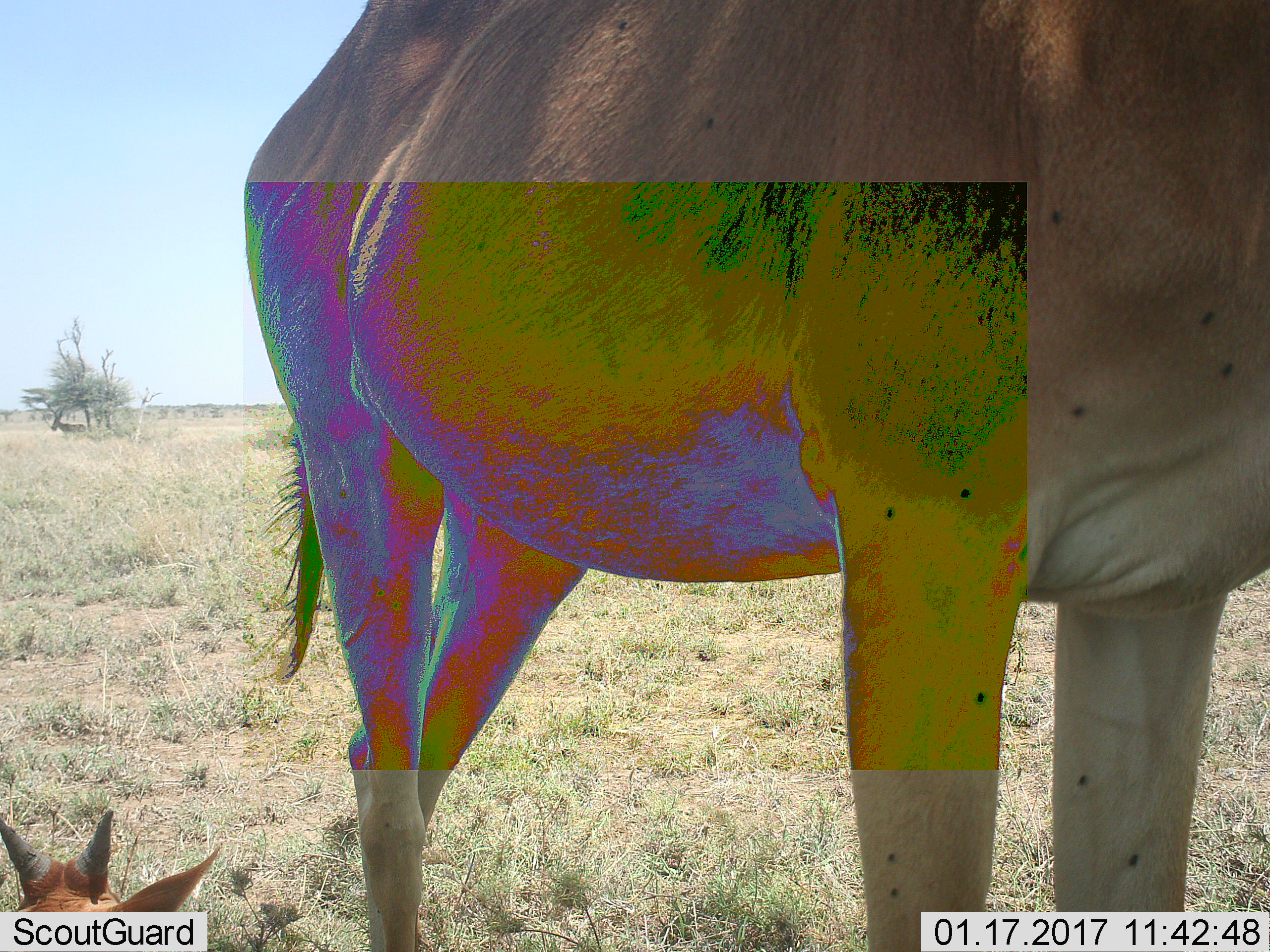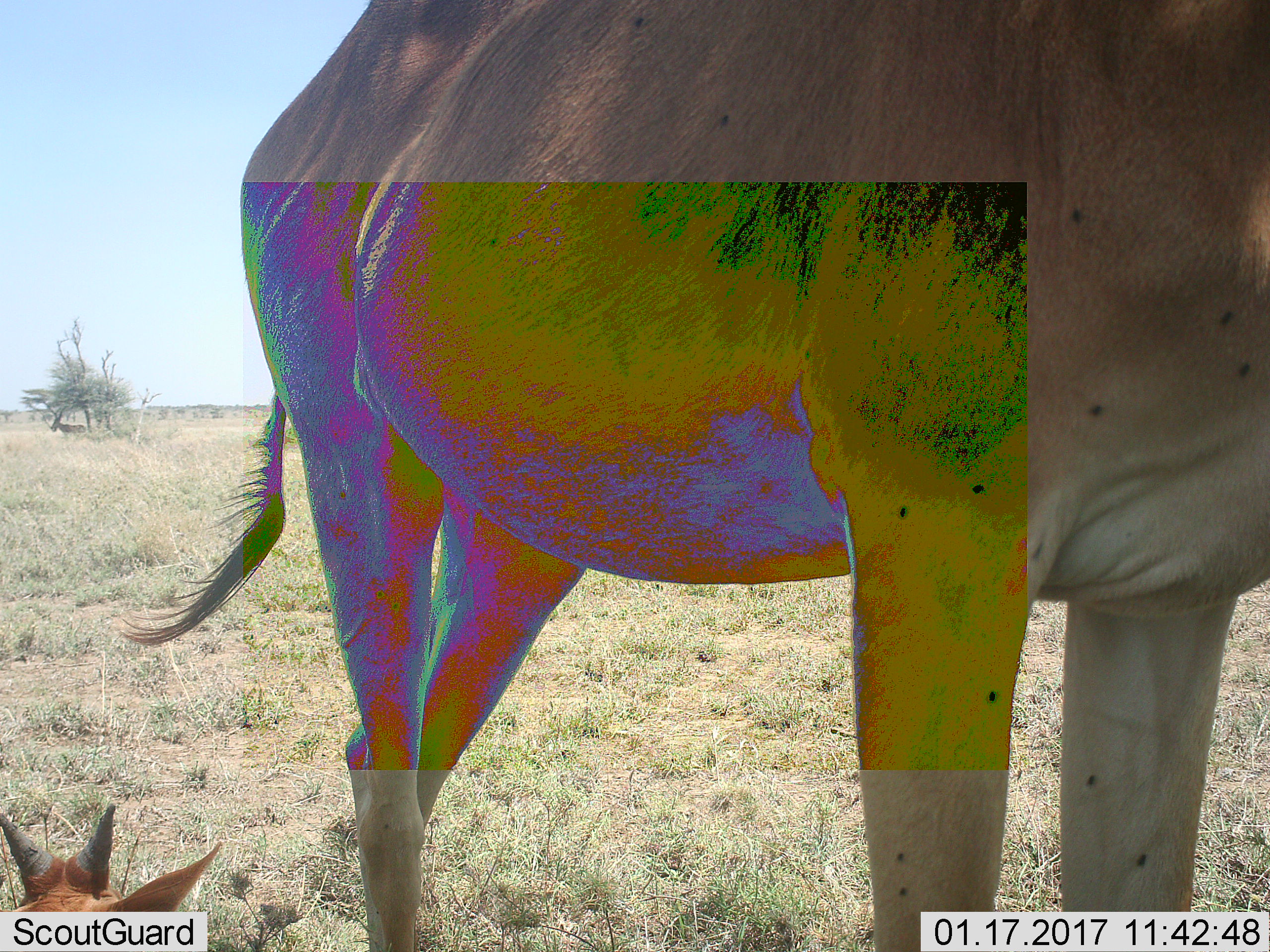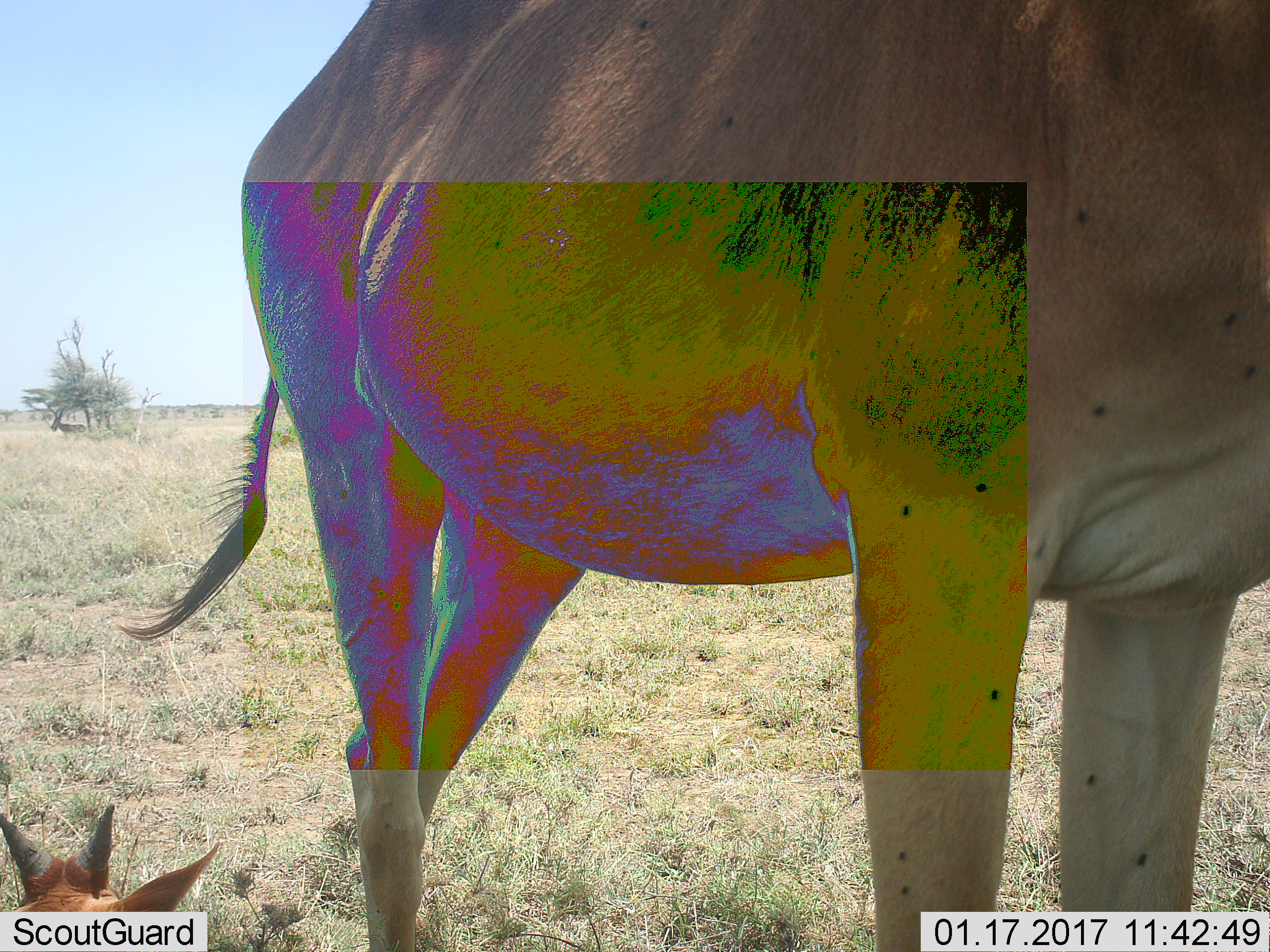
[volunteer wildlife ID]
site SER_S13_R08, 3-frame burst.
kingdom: Animalia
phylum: Chordata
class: Mammalia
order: Artiodactyla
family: Bovidae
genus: Alcelaphus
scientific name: Alcelaphus buselaphus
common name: hartebeest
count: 2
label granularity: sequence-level